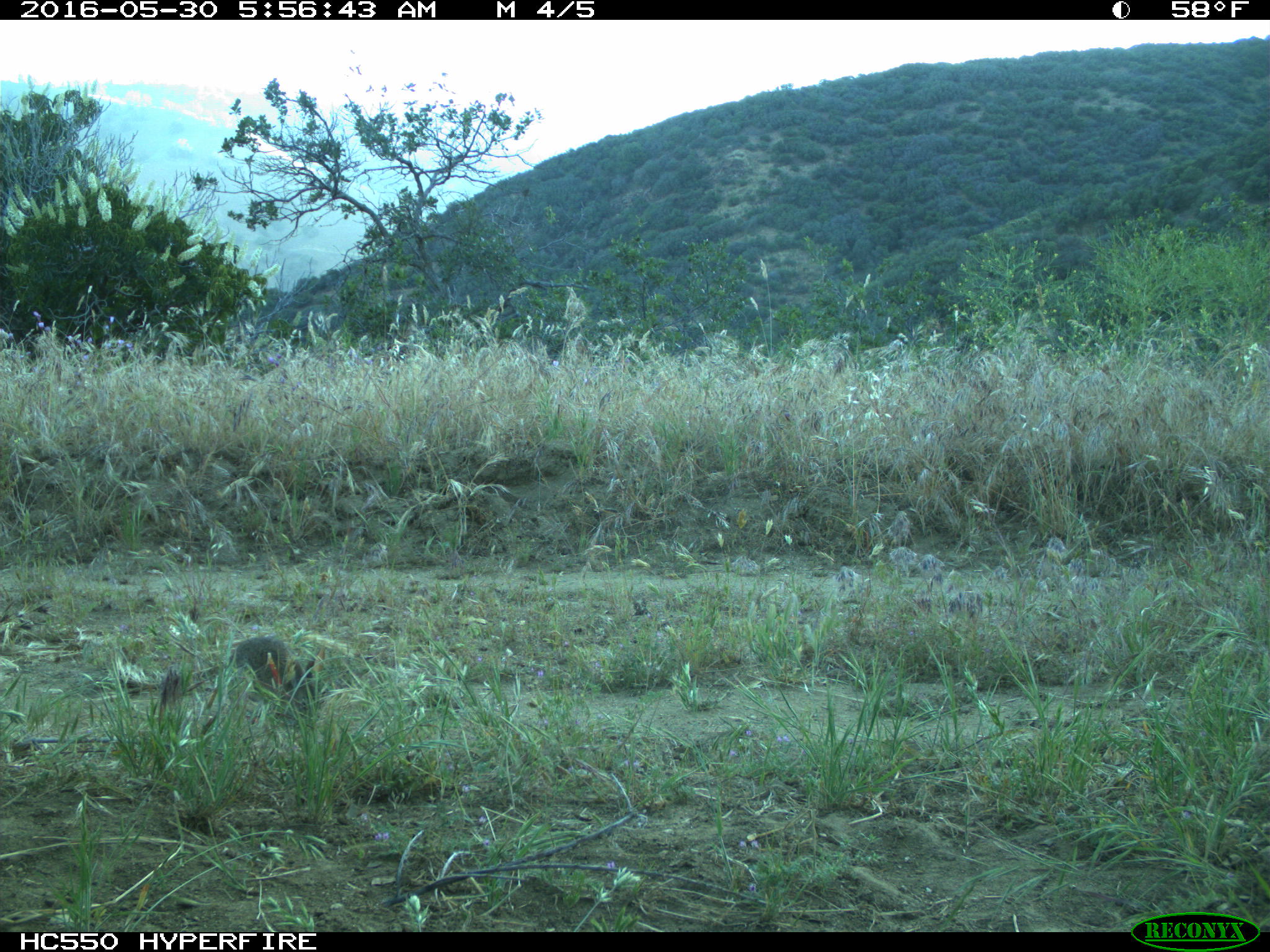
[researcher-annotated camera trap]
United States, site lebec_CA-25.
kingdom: Animalia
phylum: Chordata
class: Mammalia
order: Lagomorpha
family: Leporidae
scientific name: Leporidae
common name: rabbits and hares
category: unidentified rabbit